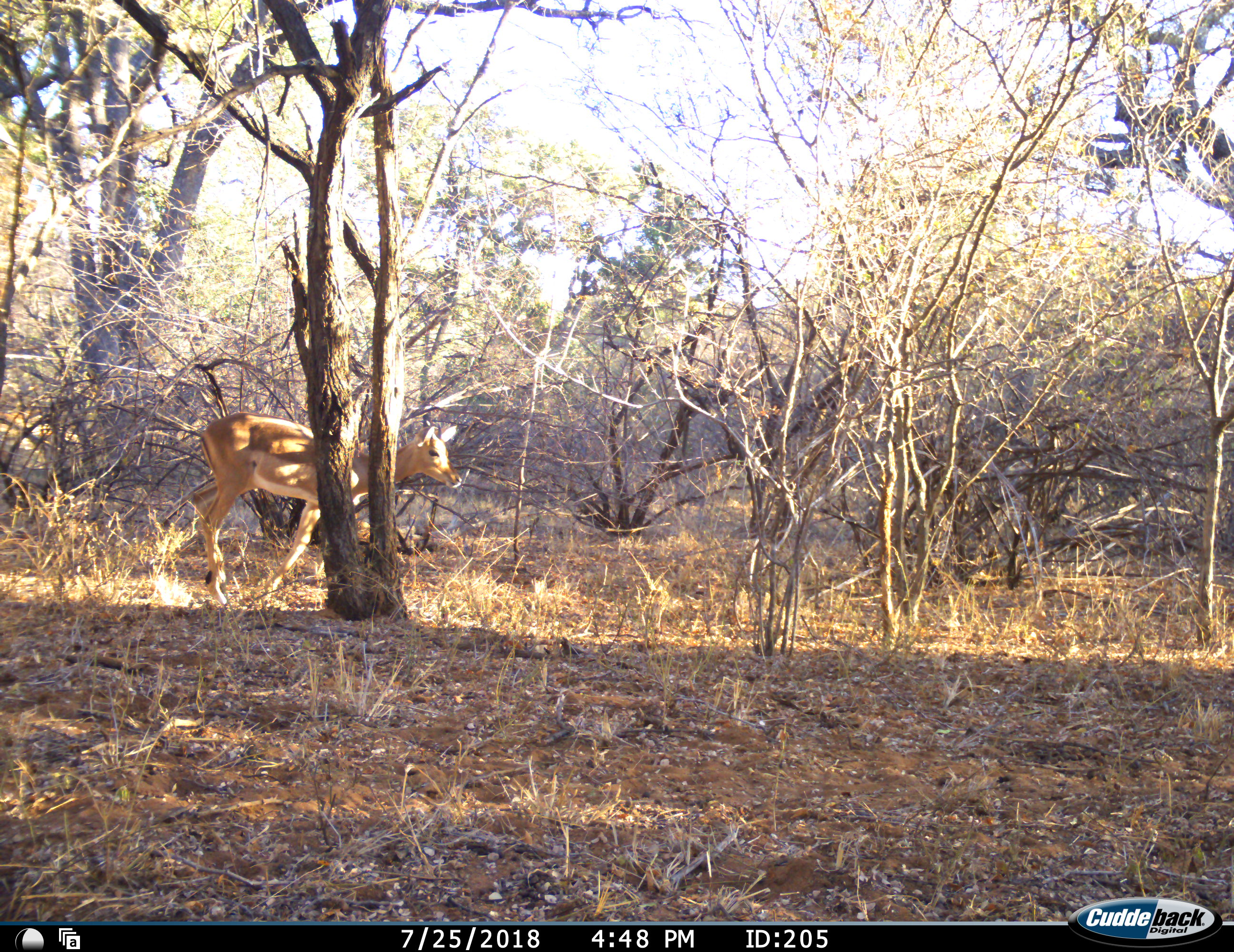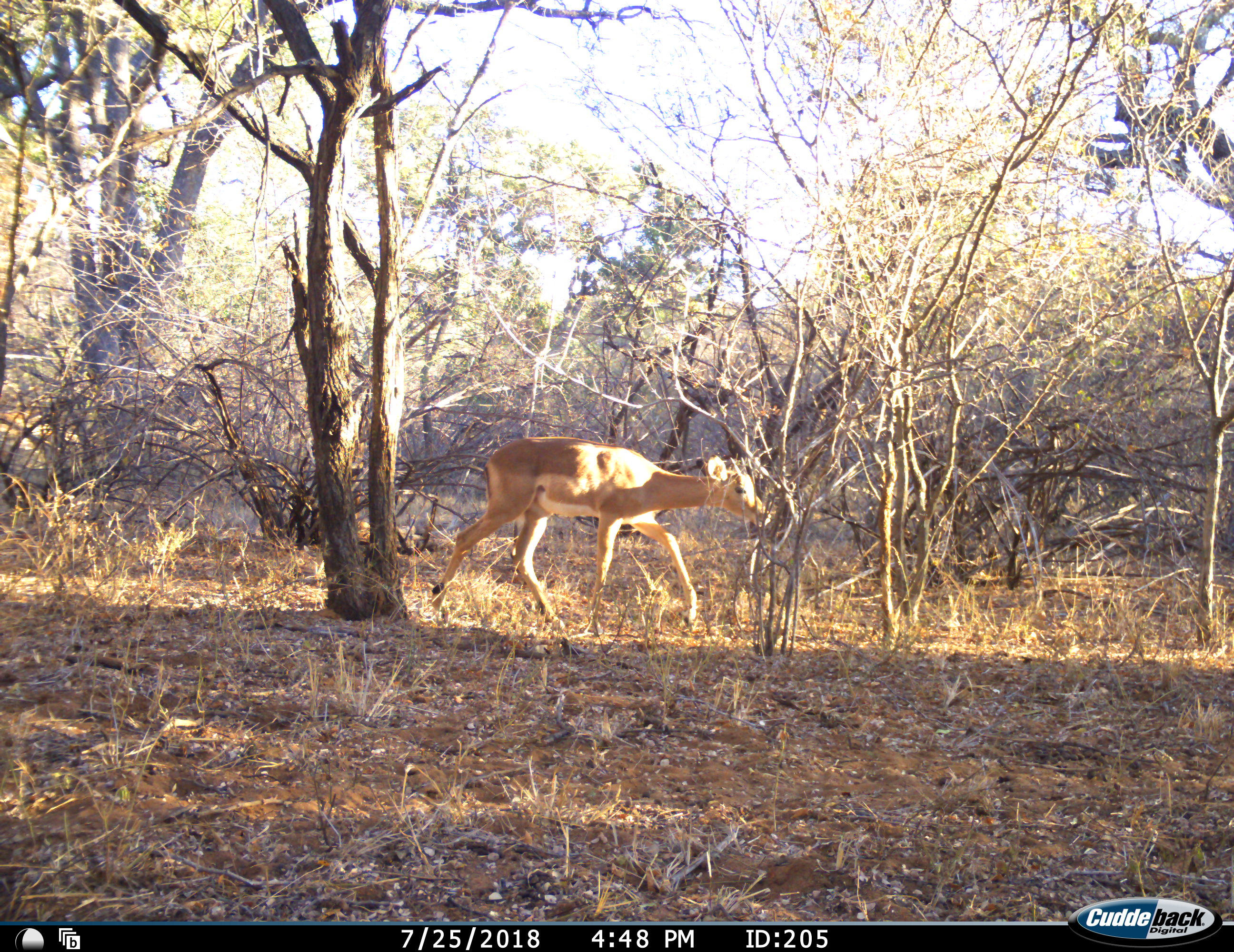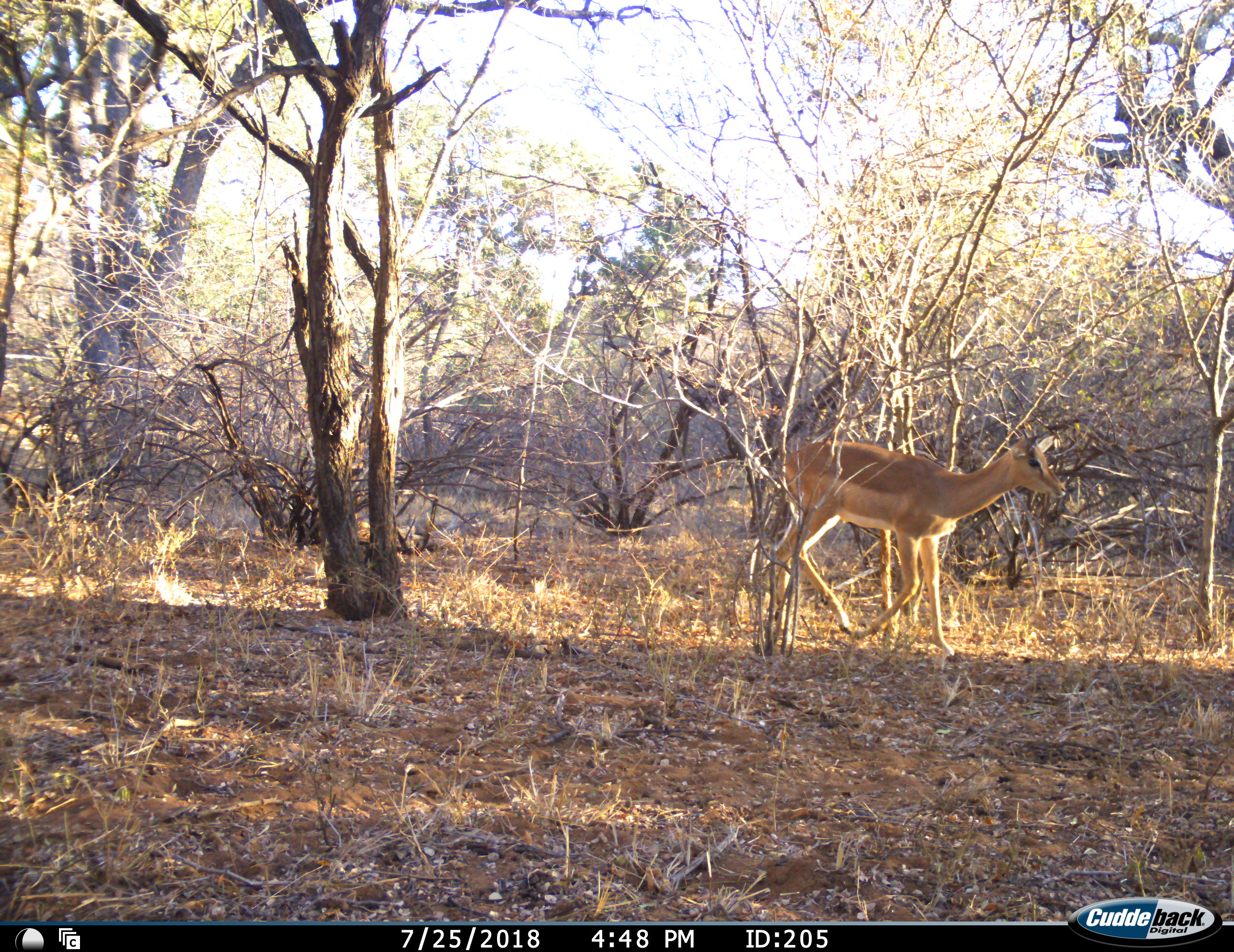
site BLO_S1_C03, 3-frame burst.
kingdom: Animalia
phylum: Chordata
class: Mammalia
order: Artiodactyla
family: Bovidae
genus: Aepyceros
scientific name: Aepyceros melampus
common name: impala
Impala (Aepyceros melampus), count 1. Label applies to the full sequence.